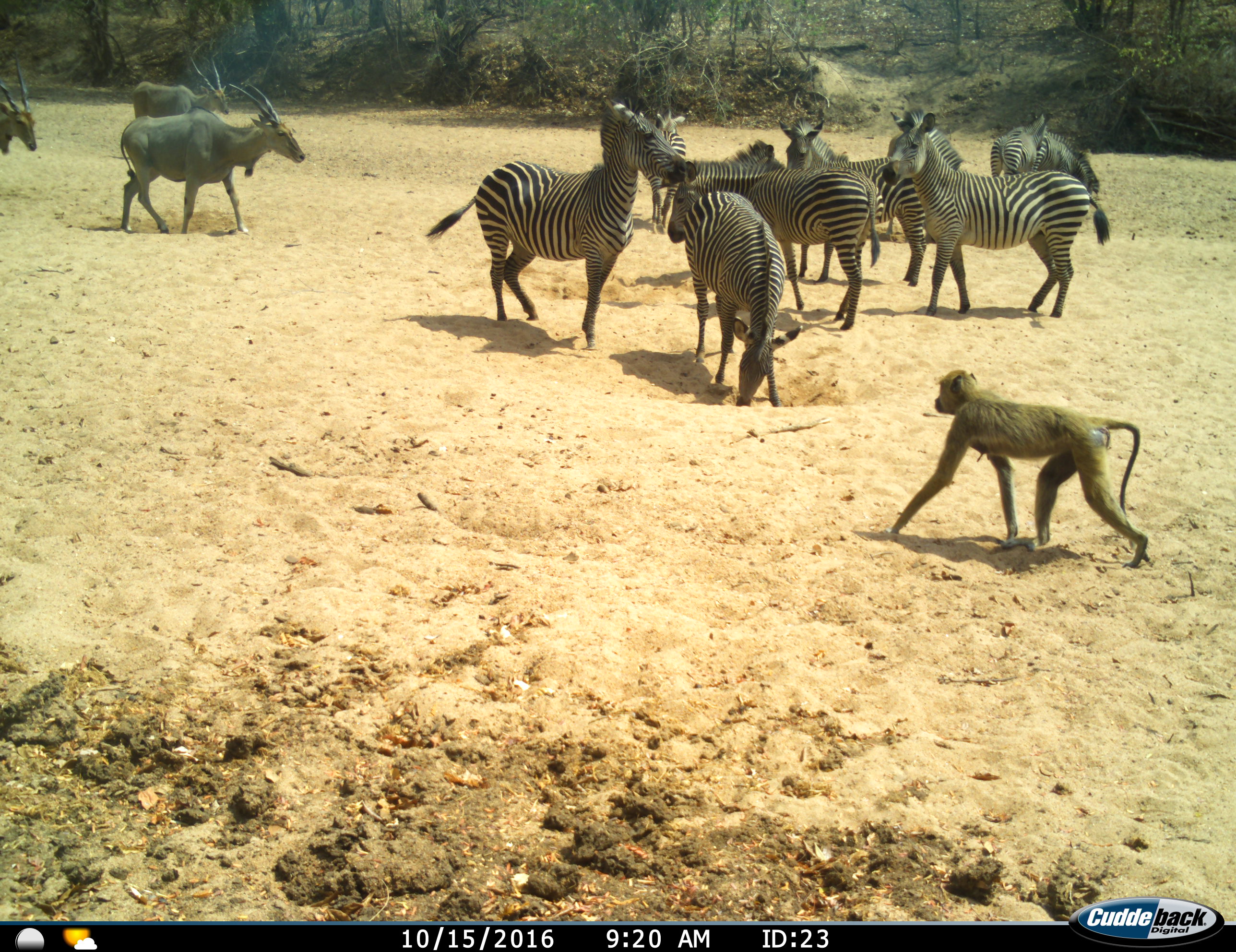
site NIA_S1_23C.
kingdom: Animalia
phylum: Chordata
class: Mammalia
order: Primates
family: Cercopithecidae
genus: Papio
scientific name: Papio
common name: baboon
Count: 1.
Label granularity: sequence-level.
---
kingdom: Animalia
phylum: Chordata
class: Mammalia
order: Artiodactyla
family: Bovidae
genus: Tragelaphus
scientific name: Tragelaphus oryx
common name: eland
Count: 3.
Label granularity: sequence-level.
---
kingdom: Animalia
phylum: Chordata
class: Mammalia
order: Perissodactyla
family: Equidae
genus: Equus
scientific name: Equus quagga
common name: plains zebra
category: zebraplains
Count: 9.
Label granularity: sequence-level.